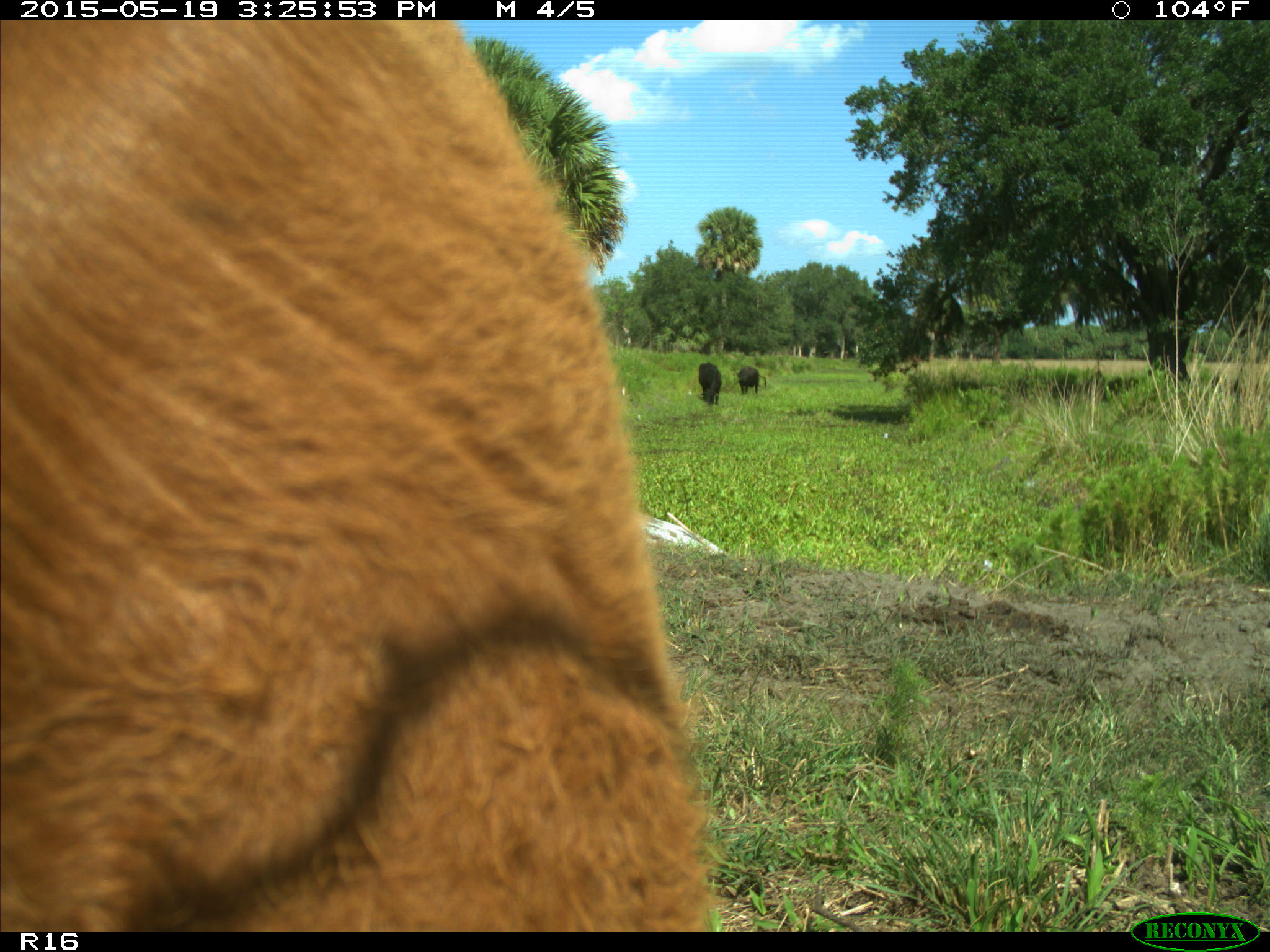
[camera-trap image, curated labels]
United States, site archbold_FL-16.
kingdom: Animalia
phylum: Chordata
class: Mammalia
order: Artiodactyla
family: Bovidae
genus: Bos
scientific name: Bos taurus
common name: domestic cow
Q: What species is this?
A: Bos taurus (domestic cow).